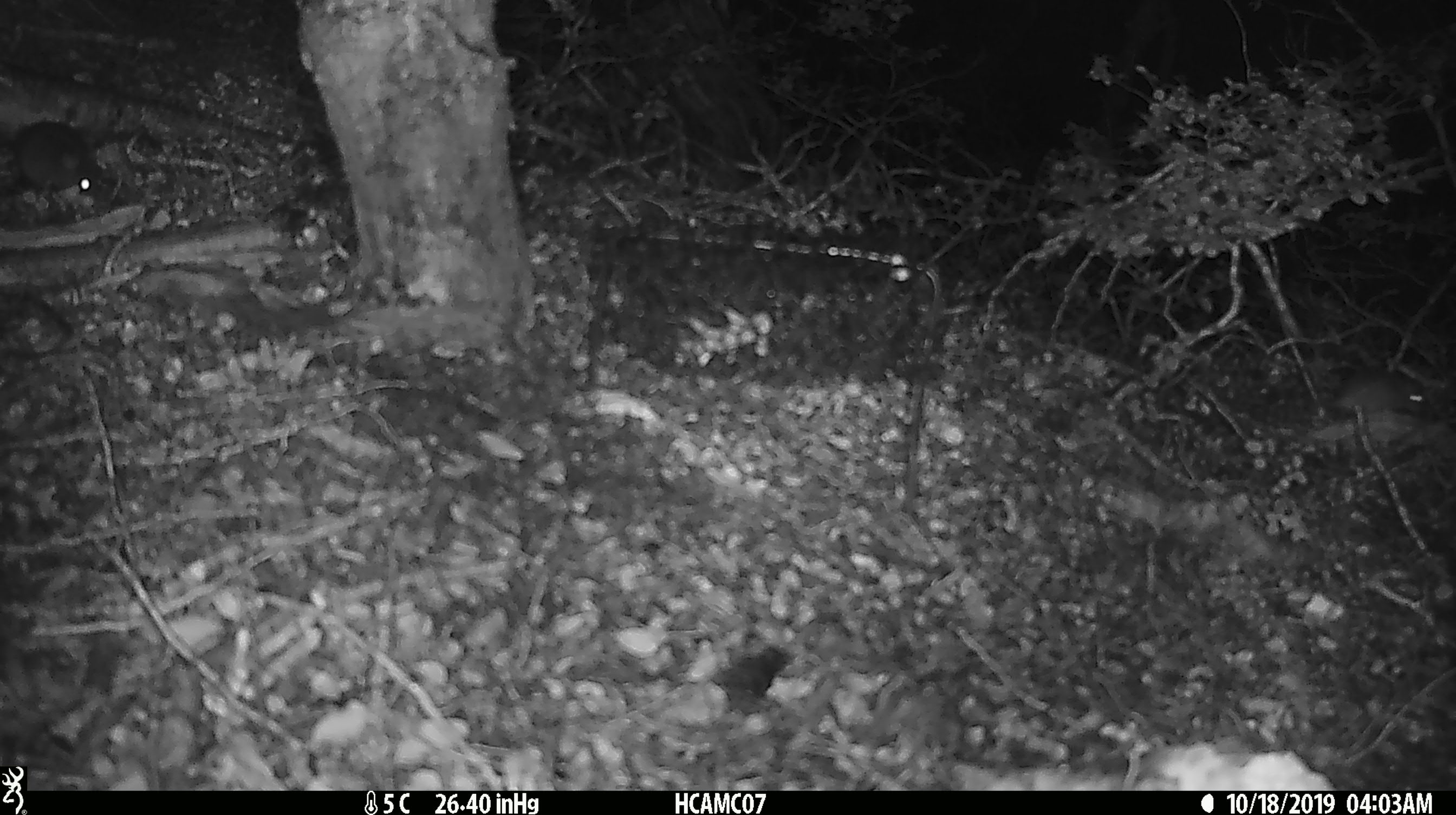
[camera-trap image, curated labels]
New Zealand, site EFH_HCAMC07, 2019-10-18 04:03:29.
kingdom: Animalia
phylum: Chordata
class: Mammalia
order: Rodentia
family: Muridae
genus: Mus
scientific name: Mus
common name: mouse